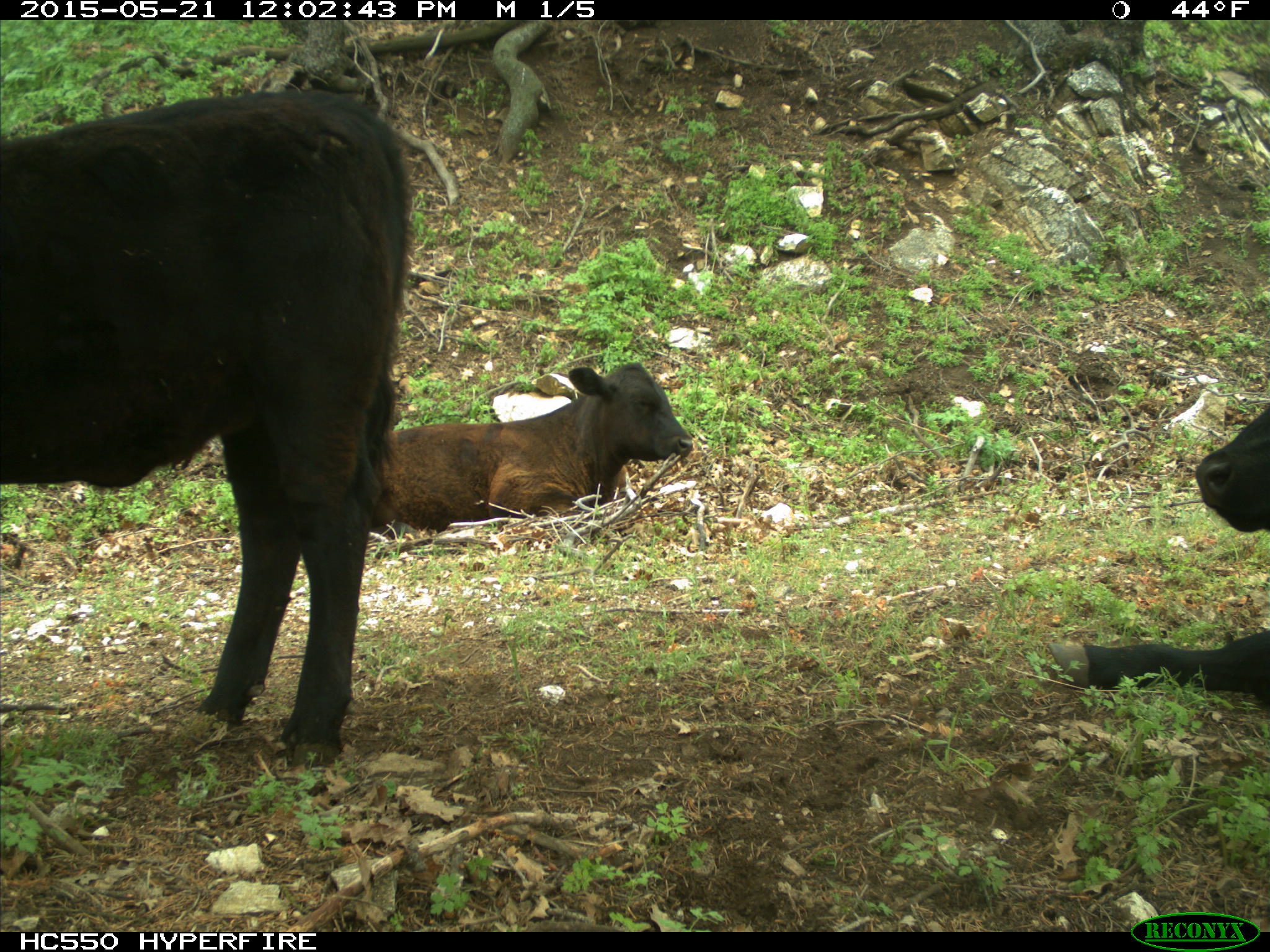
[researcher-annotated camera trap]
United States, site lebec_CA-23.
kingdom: Animalia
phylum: Chordata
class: Mammalia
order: Artiodactyla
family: Bovidae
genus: Bos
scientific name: Bos taurus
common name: domestic cow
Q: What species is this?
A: Bos taurus (domestic cow).